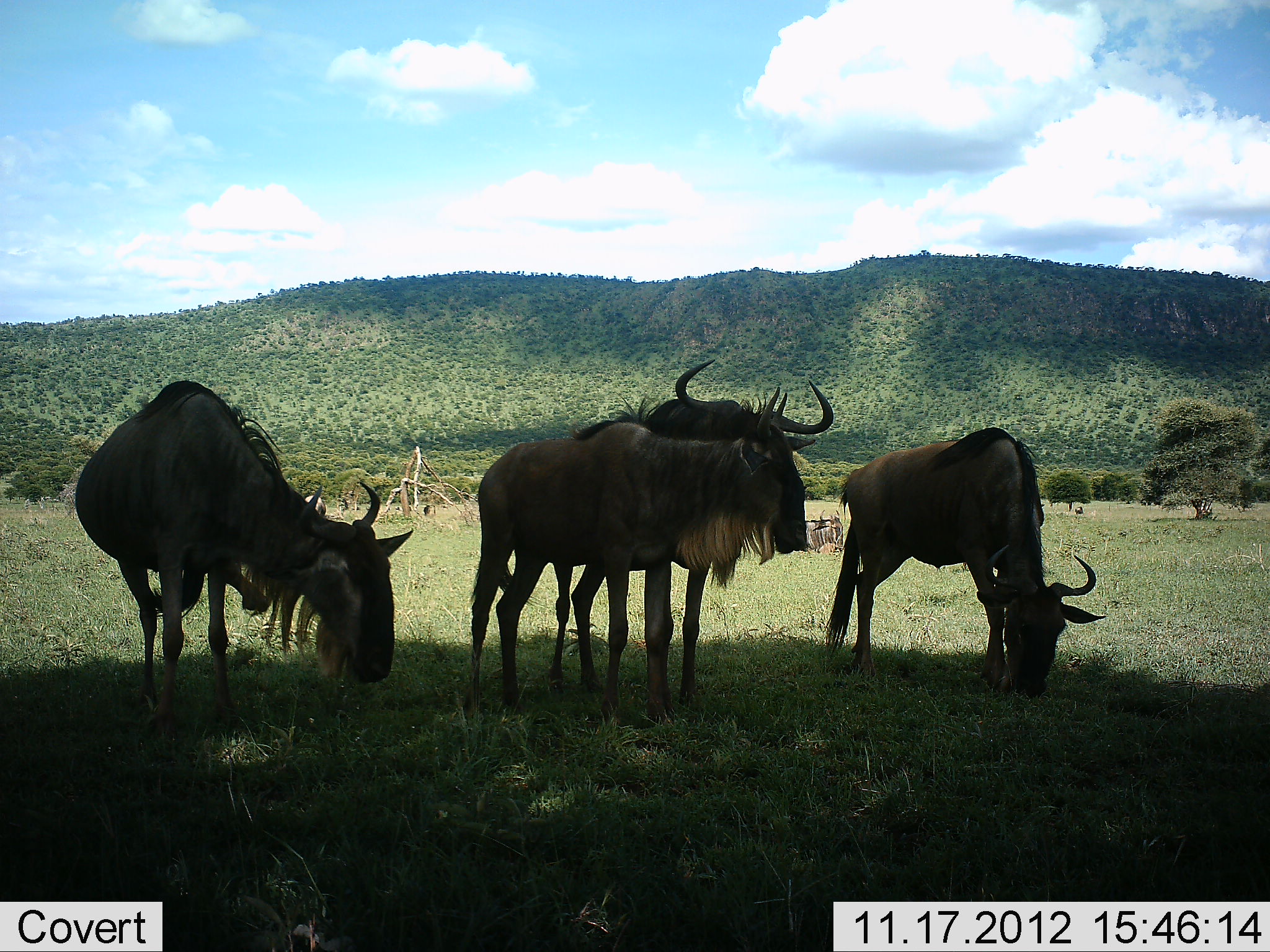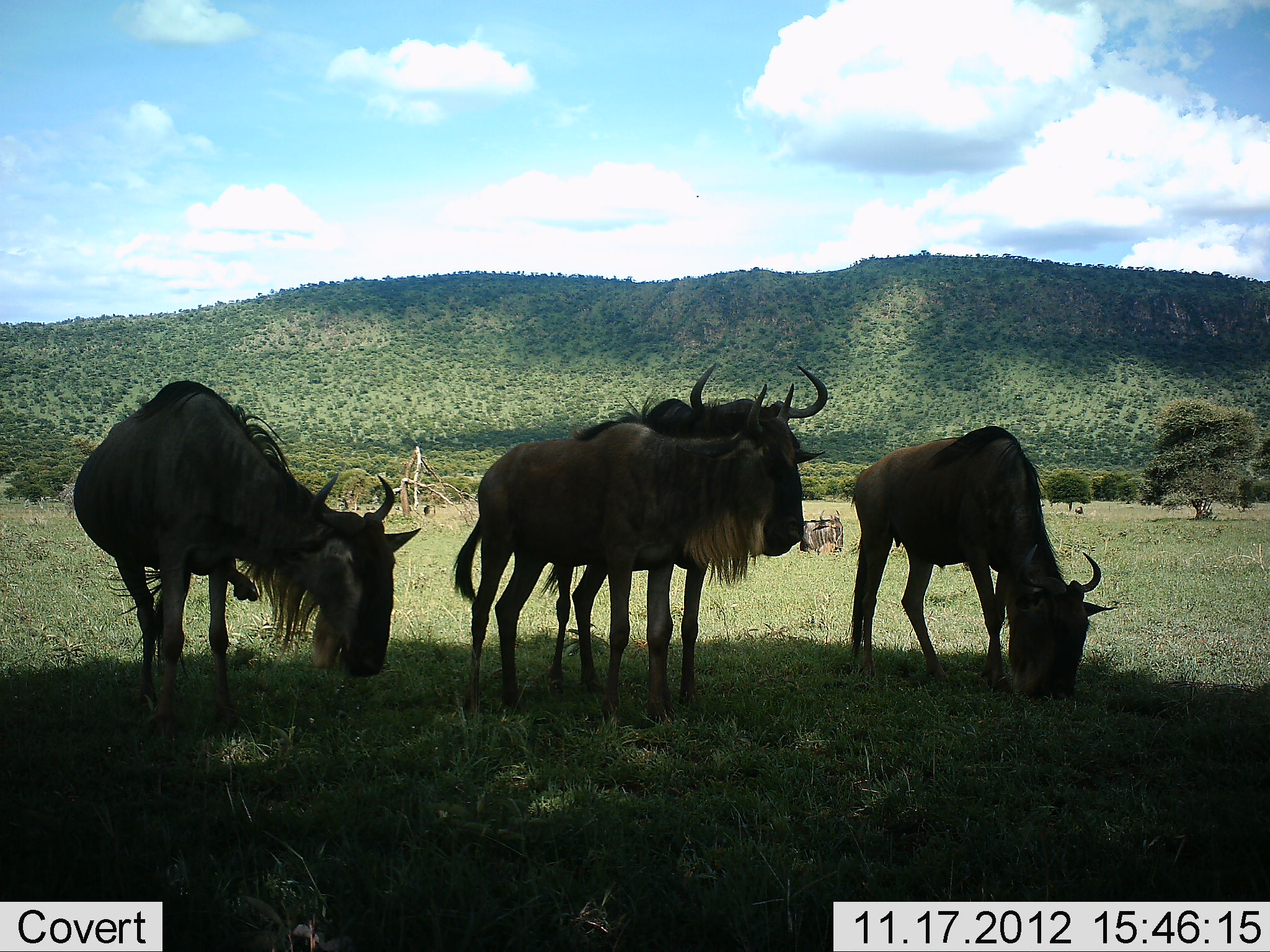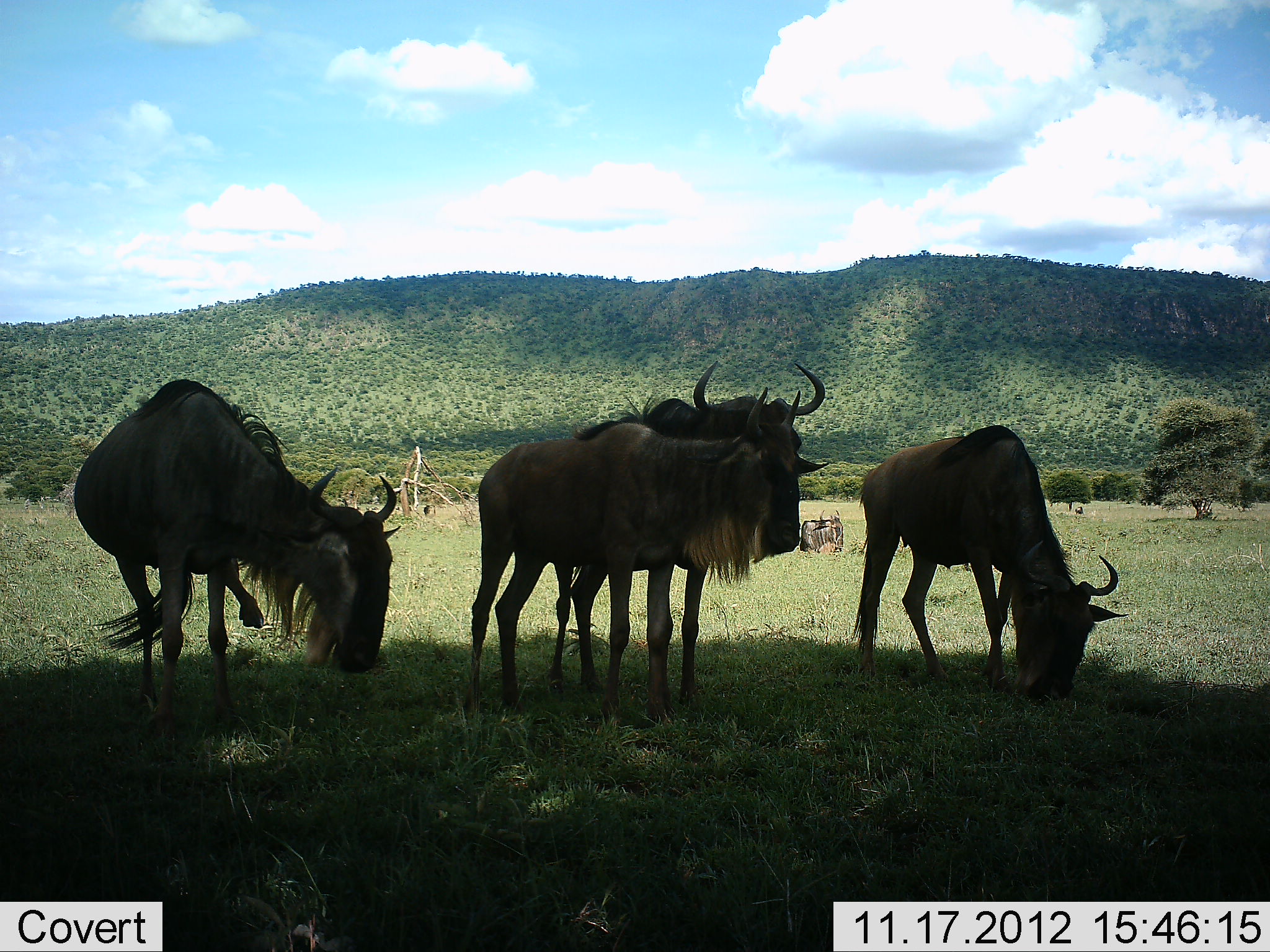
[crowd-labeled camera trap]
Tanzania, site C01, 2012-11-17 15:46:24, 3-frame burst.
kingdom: Animalia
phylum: Chordata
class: Mammalia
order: Artiodactyla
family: Bovidae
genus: Connochaetes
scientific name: Connochaetes taurinus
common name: blue wildebeest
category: wildebeest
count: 4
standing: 90%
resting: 50%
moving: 0%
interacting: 10%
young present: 0%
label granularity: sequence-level